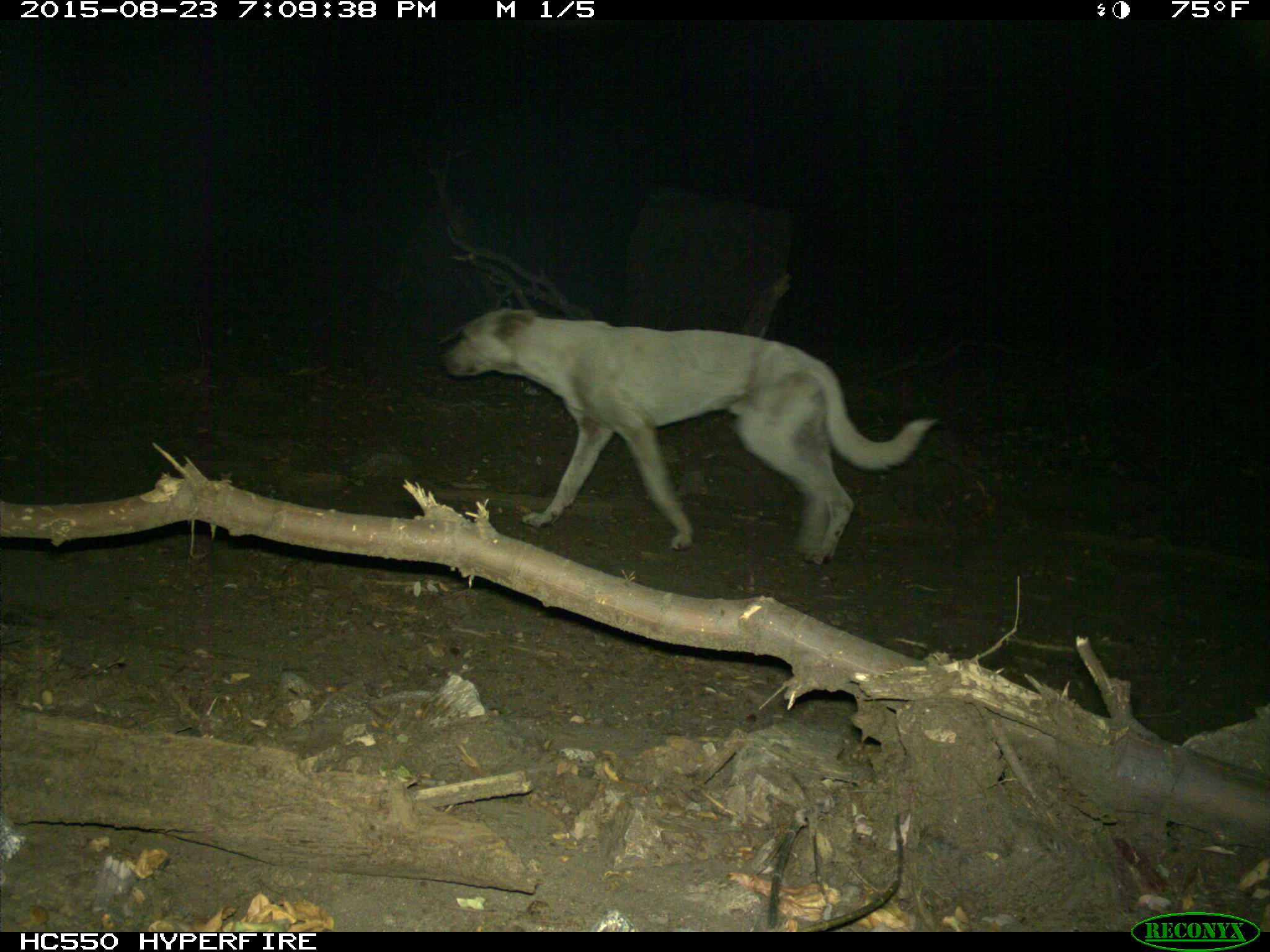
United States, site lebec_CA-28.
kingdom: Animalia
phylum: Chordata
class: Mammalia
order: Carnivora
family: Canidae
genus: Canis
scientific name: Canis familiaris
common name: domestic dog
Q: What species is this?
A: Canis familiaris (domestic dog).